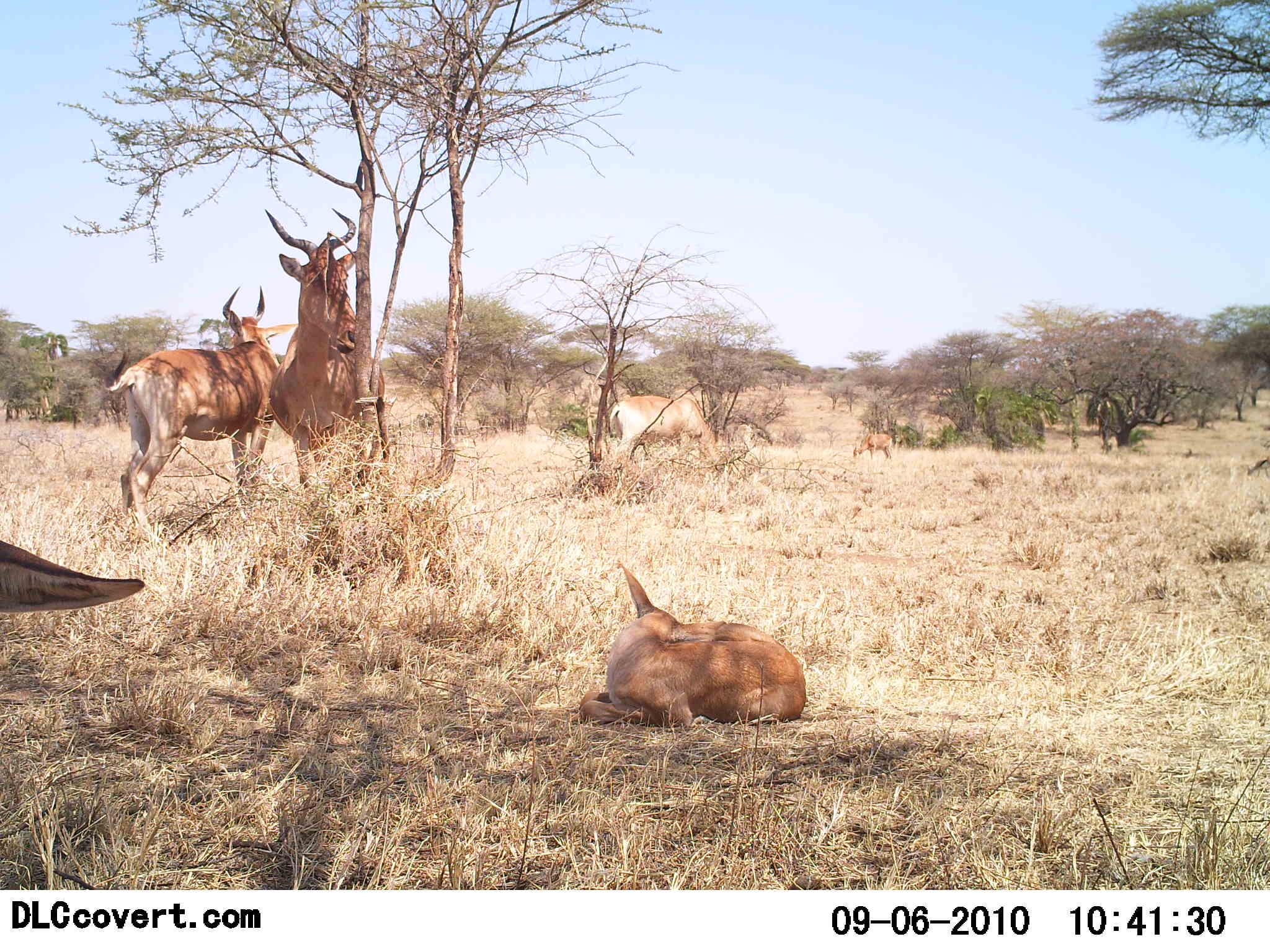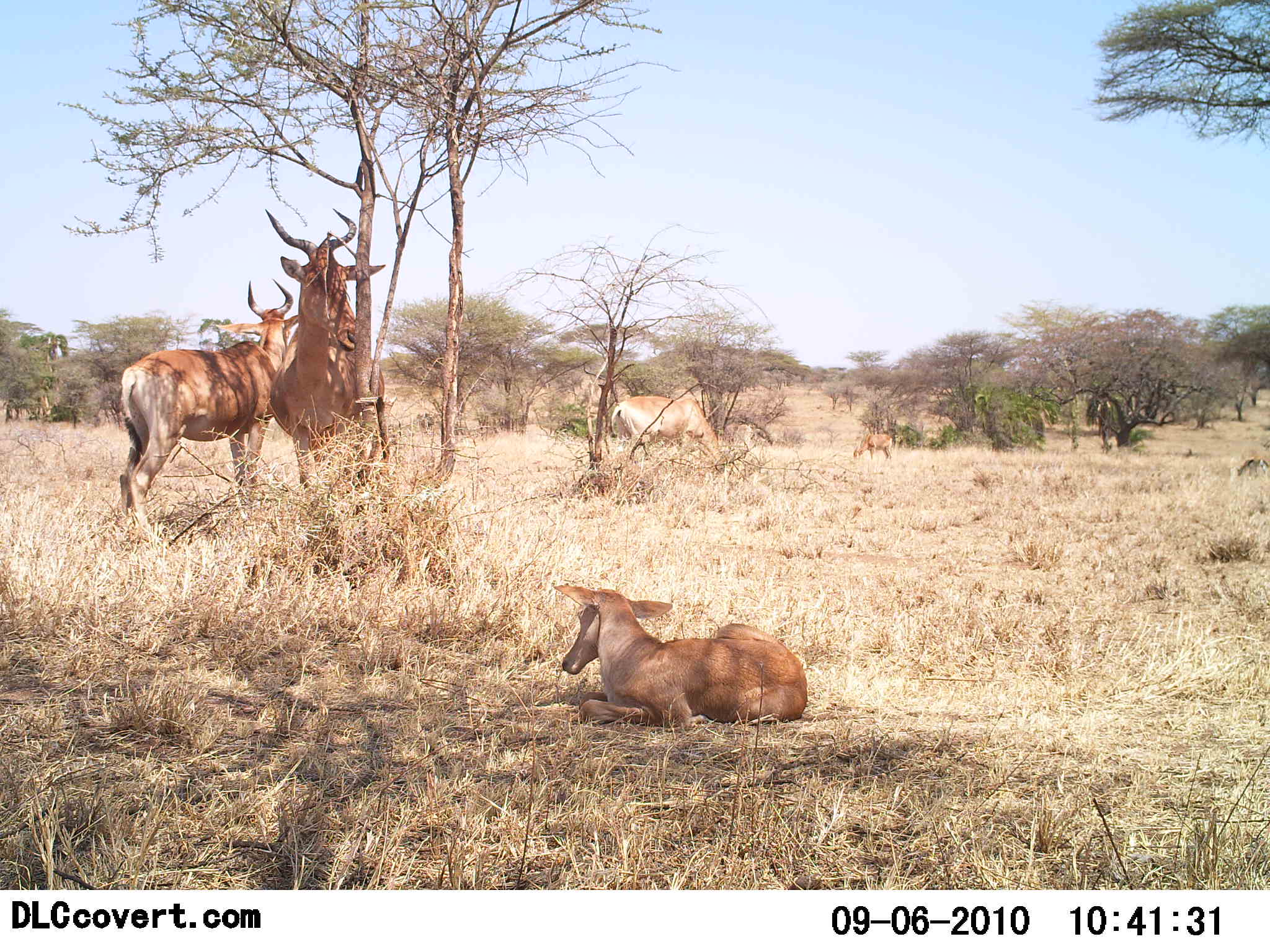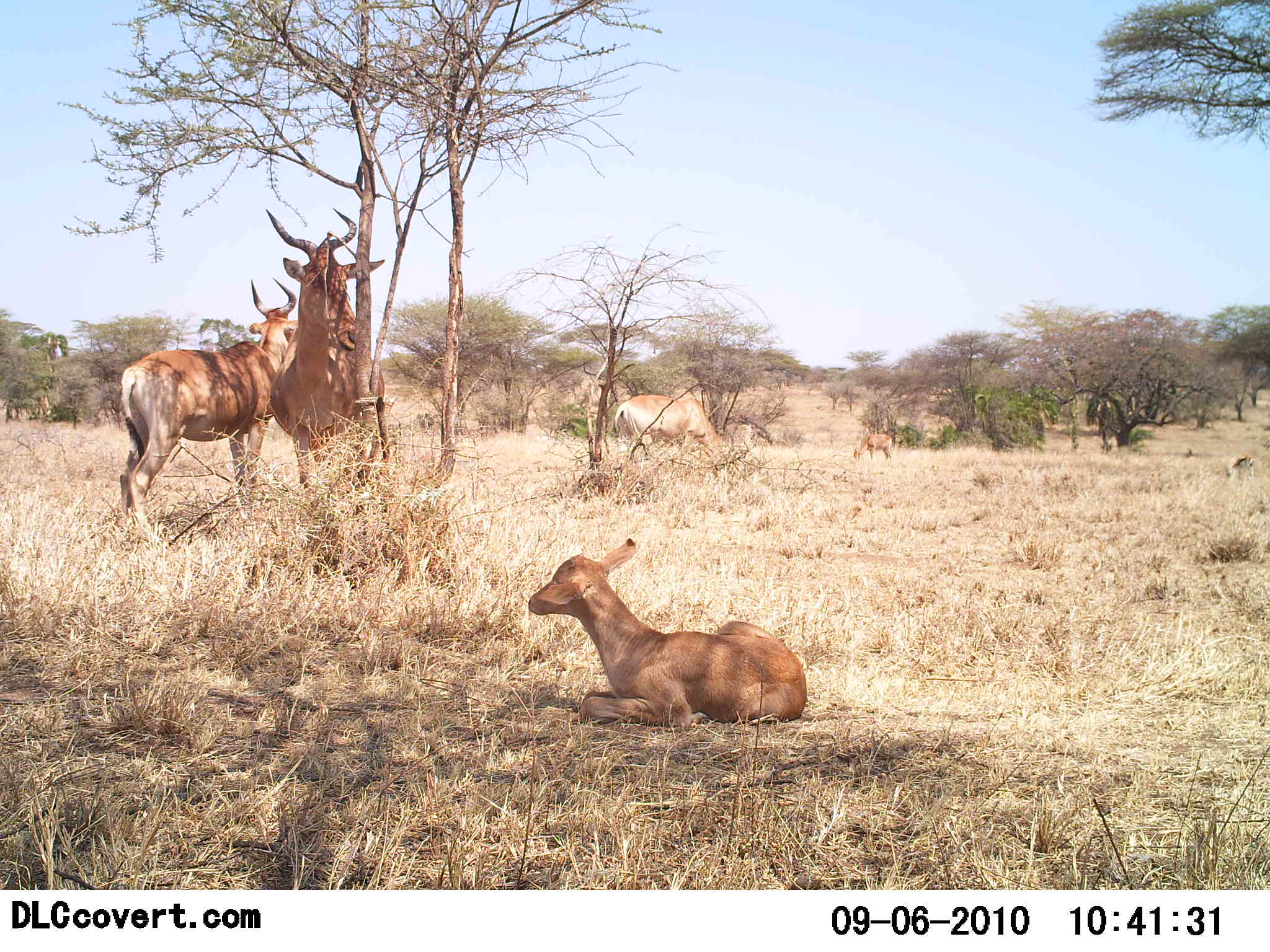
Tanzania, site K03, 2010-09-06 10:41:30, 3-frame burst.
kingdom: Animalia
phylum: Chordata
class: Mammalia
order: Artiodactyla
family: Bovidae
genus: Alcelaphus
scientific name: Alcelaphus buselaphus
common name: hartebeest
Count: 5.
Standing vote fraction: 89%.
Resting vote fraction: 94%.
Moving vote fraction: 17%.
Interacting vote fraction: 0%.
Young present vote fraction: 67%.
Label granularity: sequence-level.